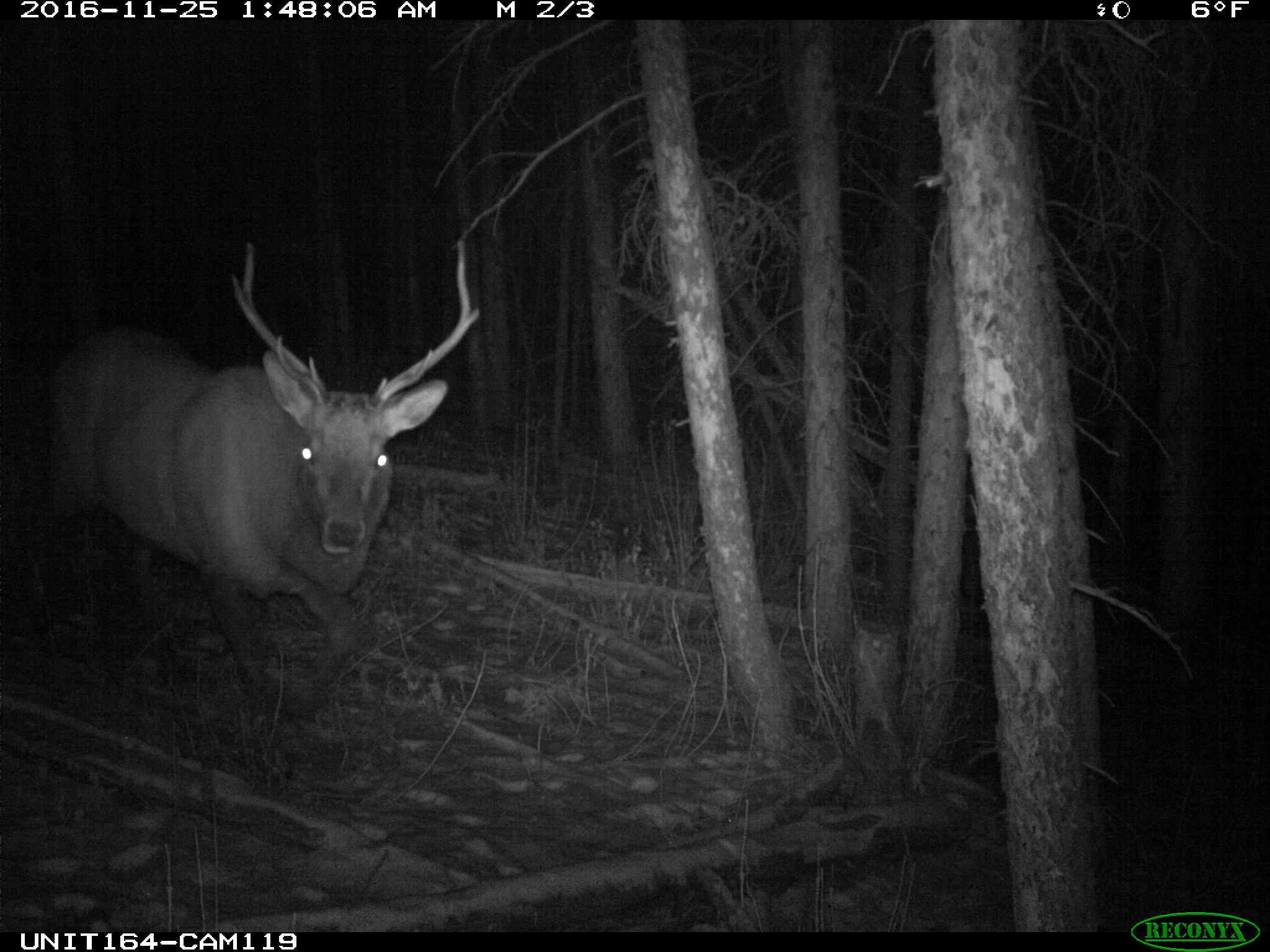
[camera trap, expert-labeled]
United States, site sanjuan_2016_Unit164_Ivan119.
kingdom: Animalia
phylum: Chordata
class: Mammalia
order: Artiodactyla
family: Cervidae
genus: Cervus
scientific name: Cervus elaphus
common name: red deer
Cervus elaphus (red deer).